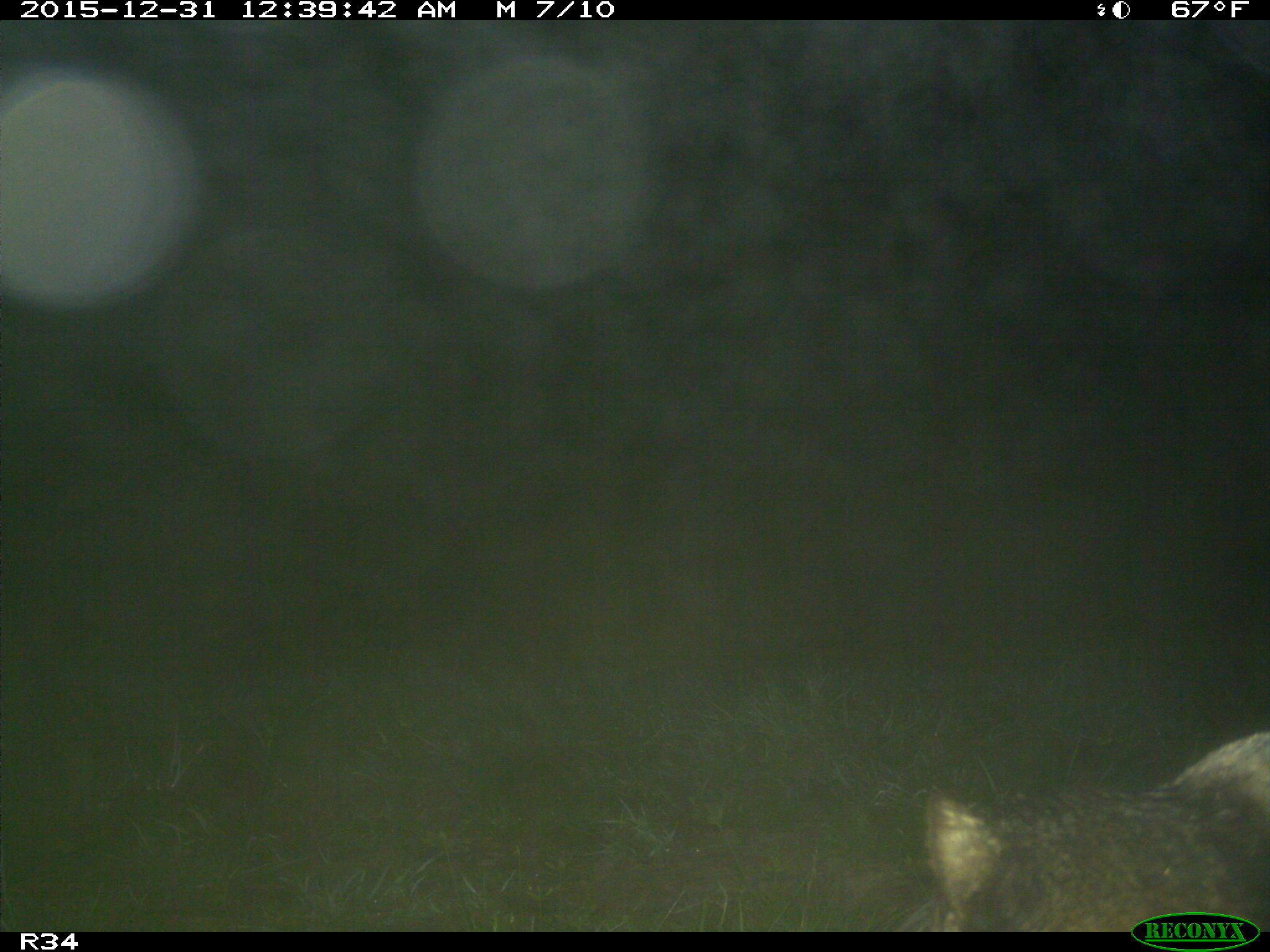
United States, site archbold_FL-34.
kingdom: Animalia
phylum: Chordata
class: Mammalia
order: Carnivora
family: Procyonidae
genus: Procyon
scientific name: Procyon lotor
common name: common raccoon